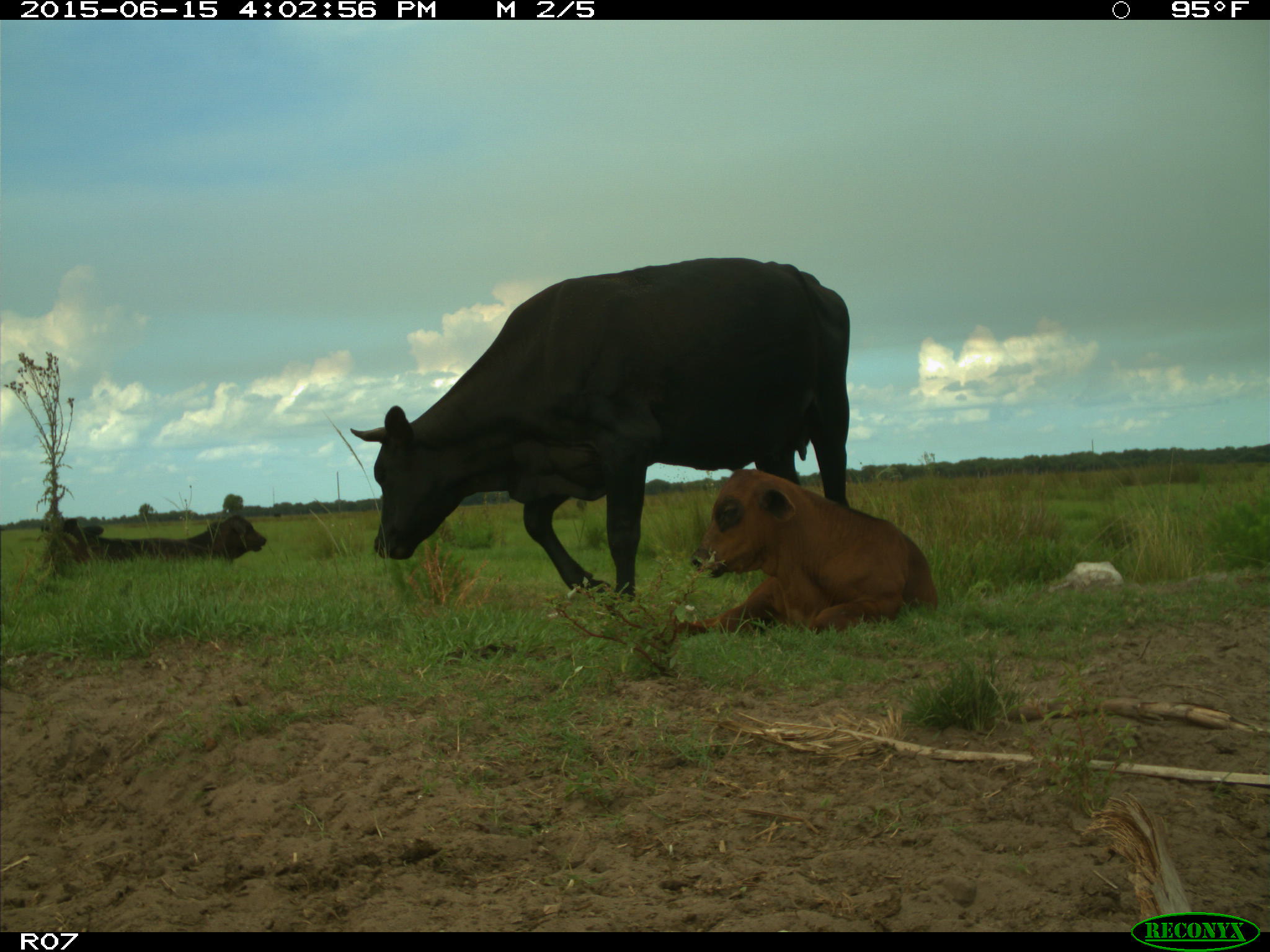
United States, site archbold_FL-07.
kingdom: Animalia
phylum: Chordata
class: Mammalia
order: Artiodactyla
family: Bovidae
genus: Bos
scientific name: Bos taurus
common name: domestic cow